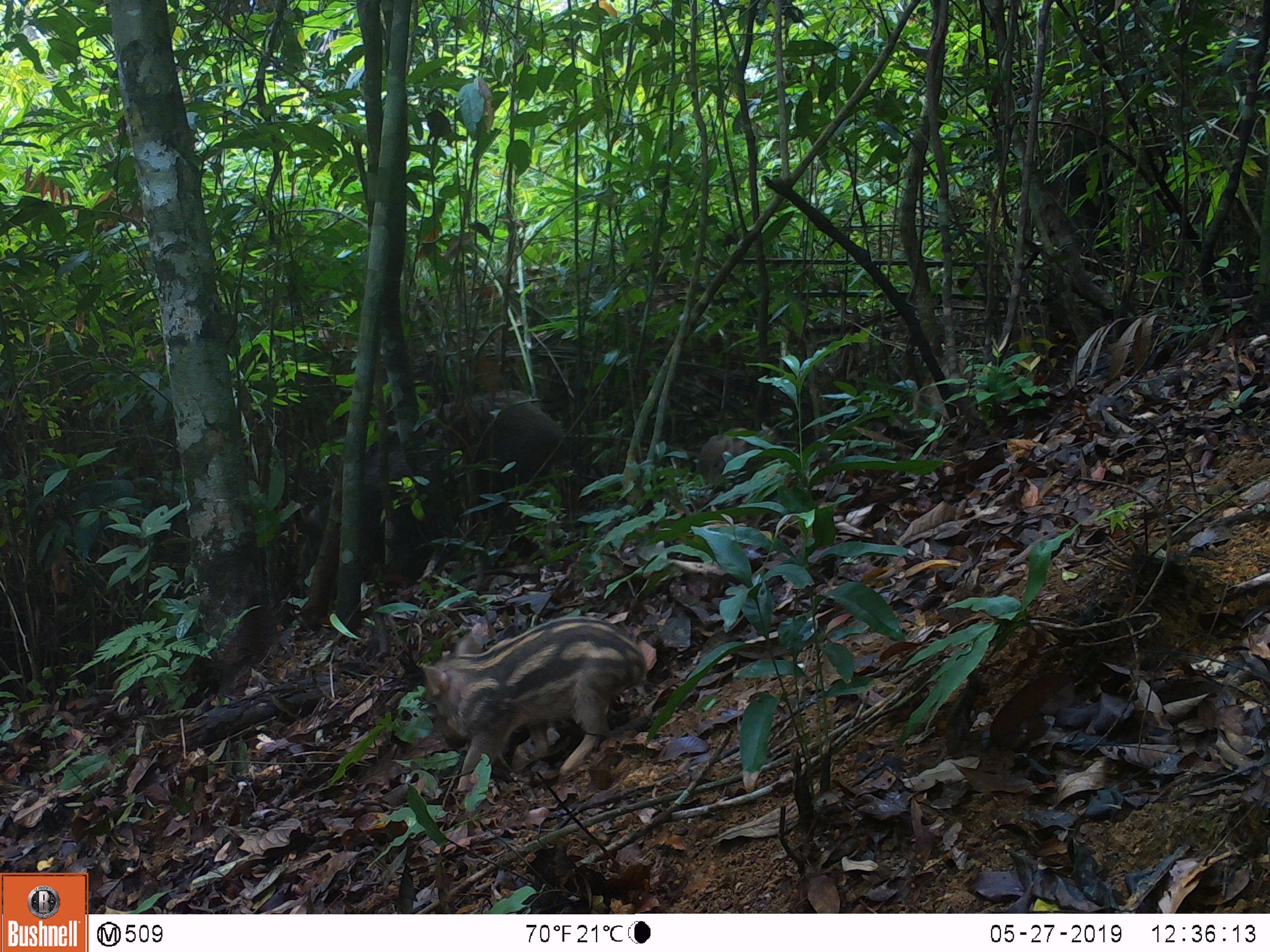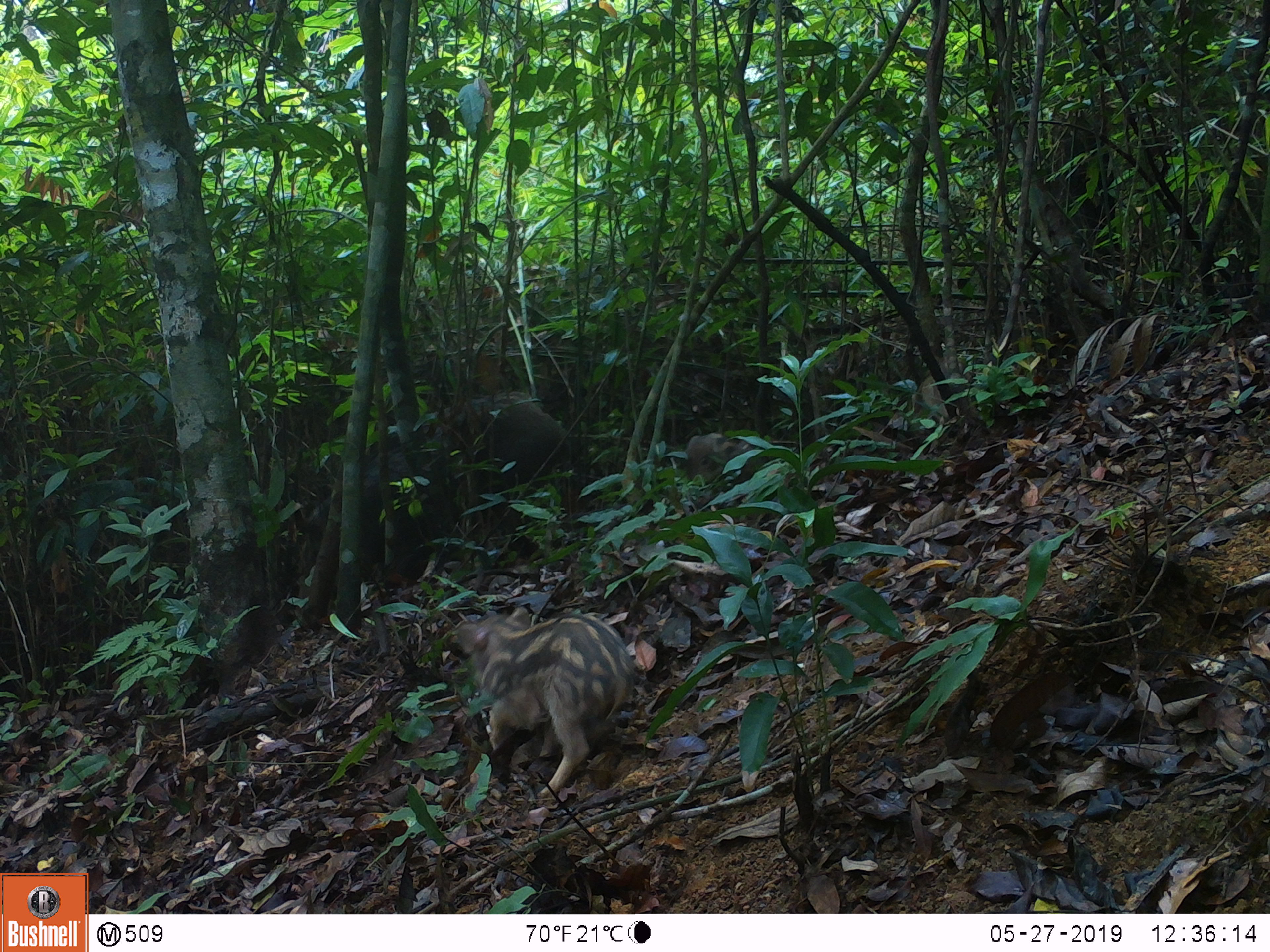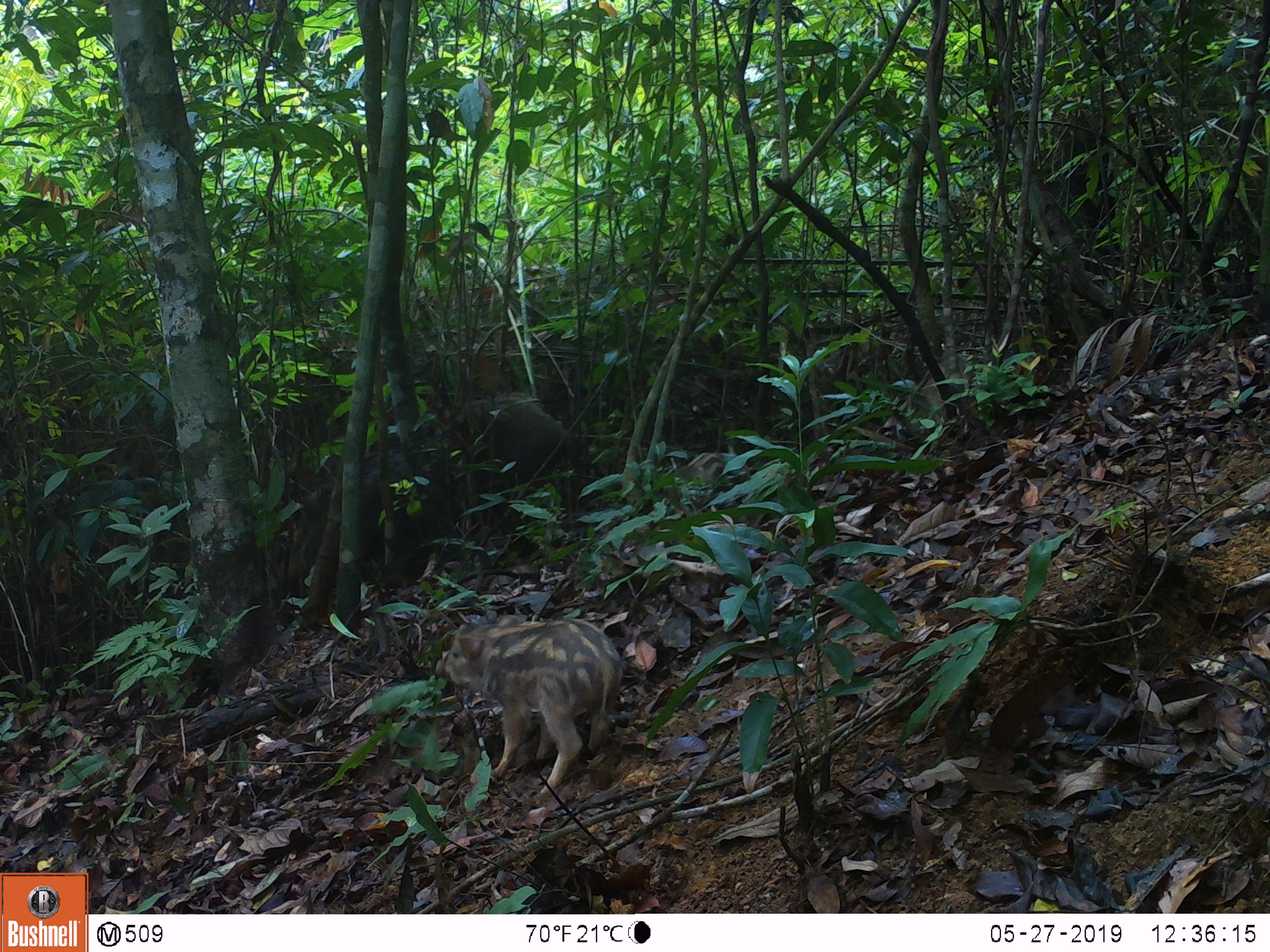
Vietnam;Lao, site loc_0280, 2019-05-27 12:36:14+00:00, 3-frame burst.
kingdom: Animalia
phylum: Chordata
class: Mammalia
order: Artiodactyla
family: Suidae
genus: Sus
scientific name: Sus scrofa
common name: eurasian wild pig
Eurasian wild pig (Sus scrofa). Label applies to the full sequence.